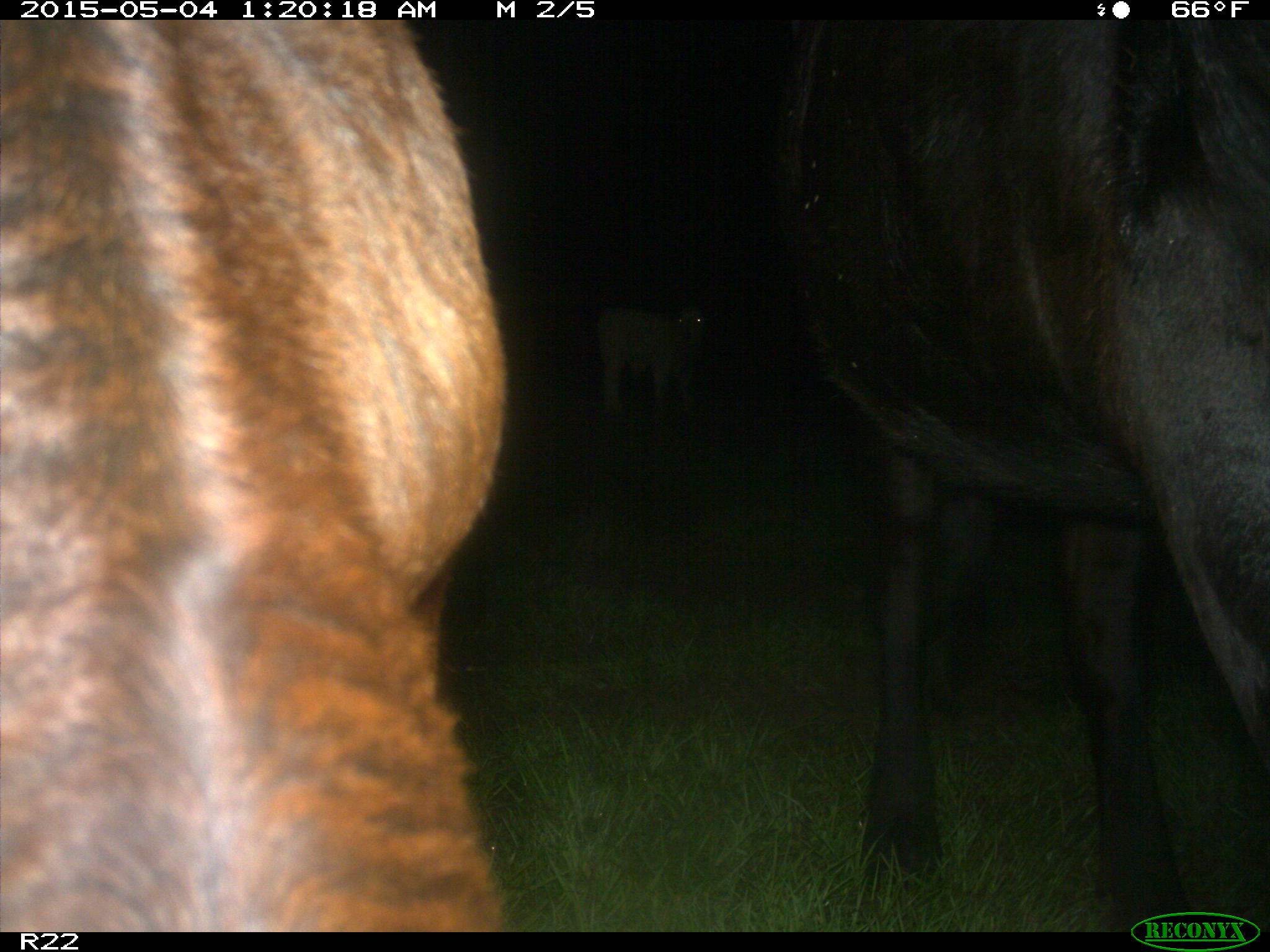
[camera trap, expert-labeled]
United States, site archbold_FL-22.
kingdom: Animalia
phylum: Chordata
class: Mammalia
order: Artiodactyla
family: Bovidae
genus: Bos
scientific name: Bos taurus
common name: domestic cow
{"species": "Bos taurus (domestic cow)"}